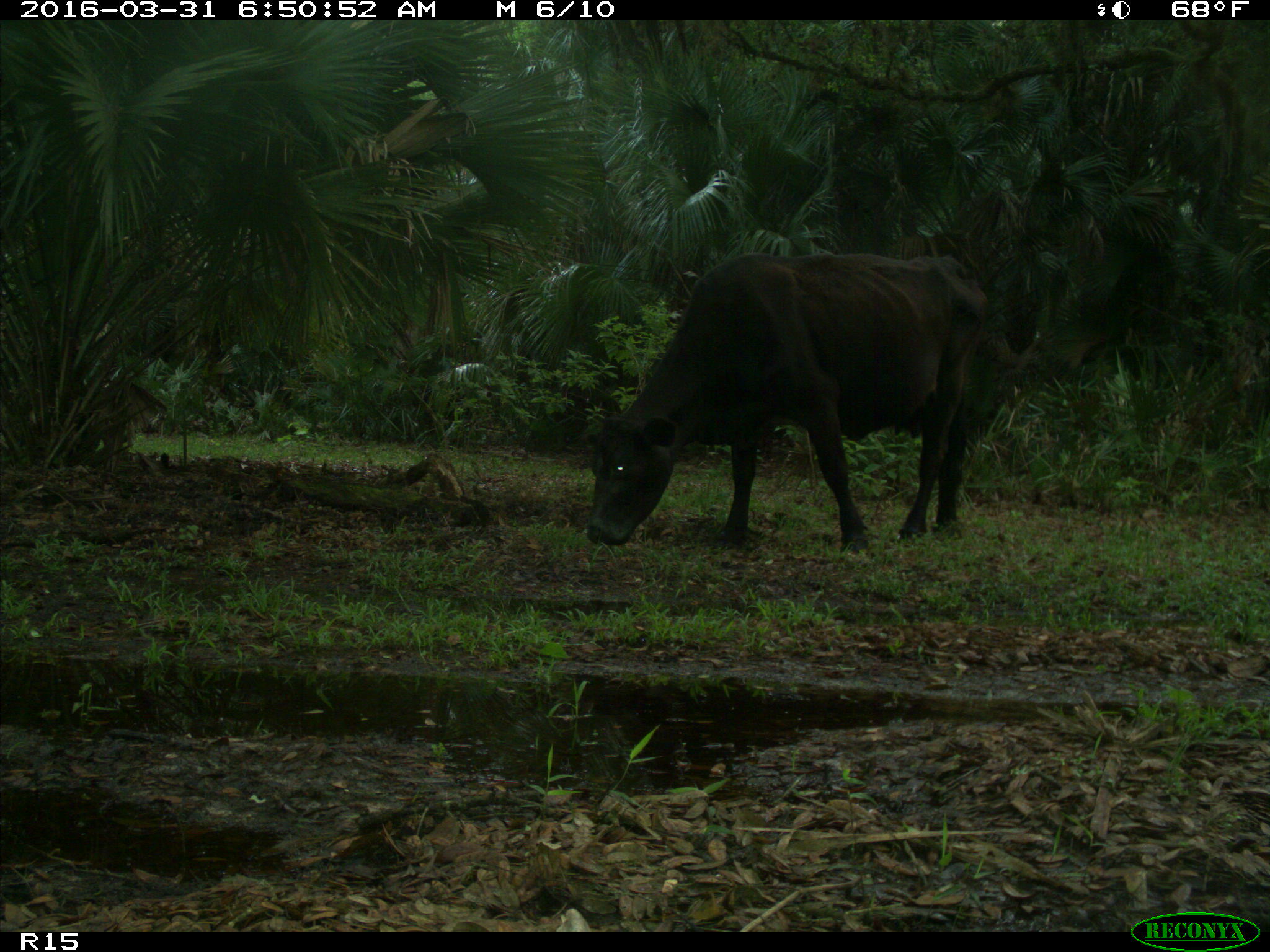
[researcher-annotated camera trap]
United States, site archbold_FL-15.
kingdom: Animalia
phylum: Chordata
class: Mammalia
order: Artiodactyla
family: Bovidae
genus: Bos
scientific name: Bos taurus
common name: domestic cow